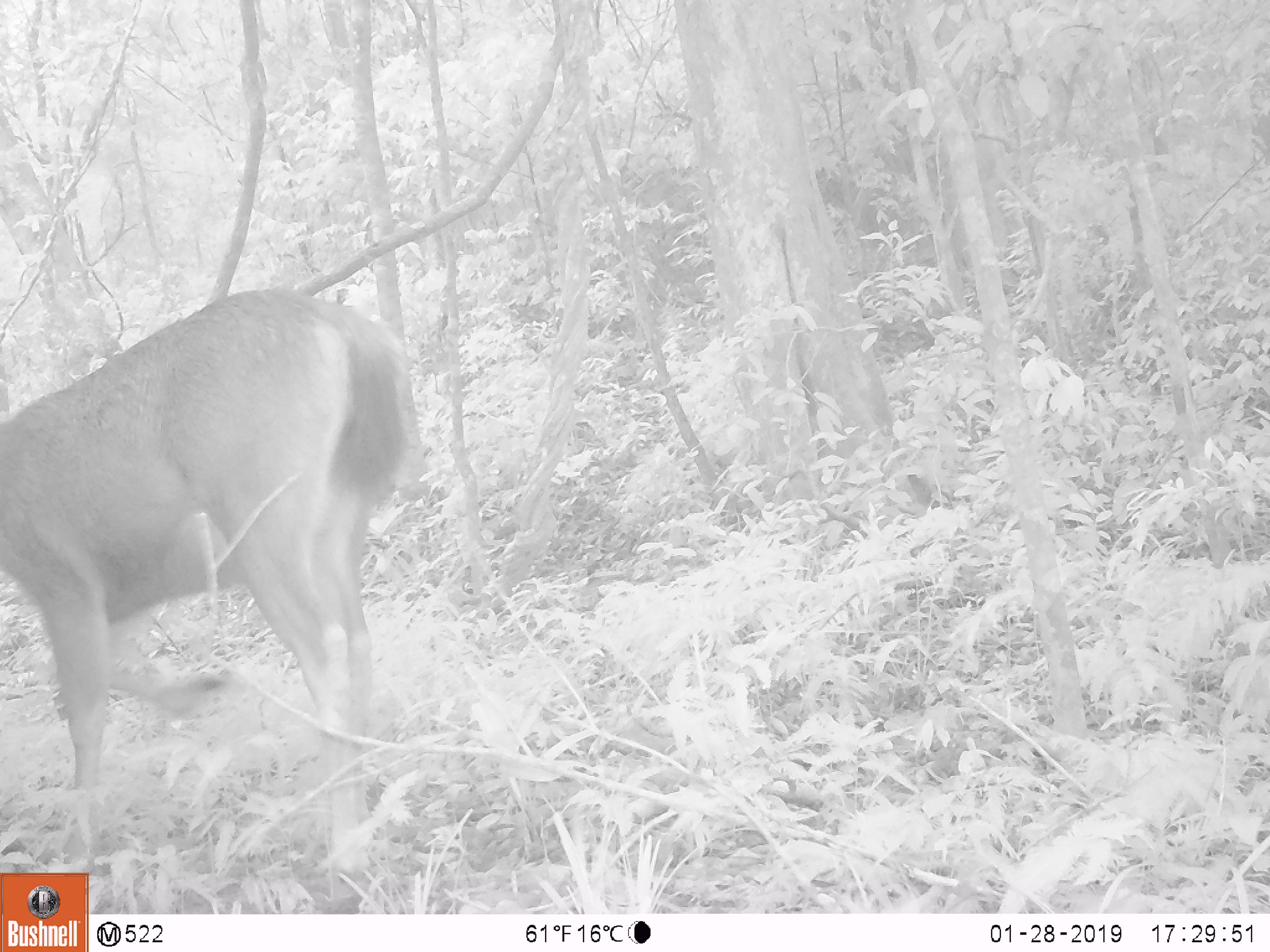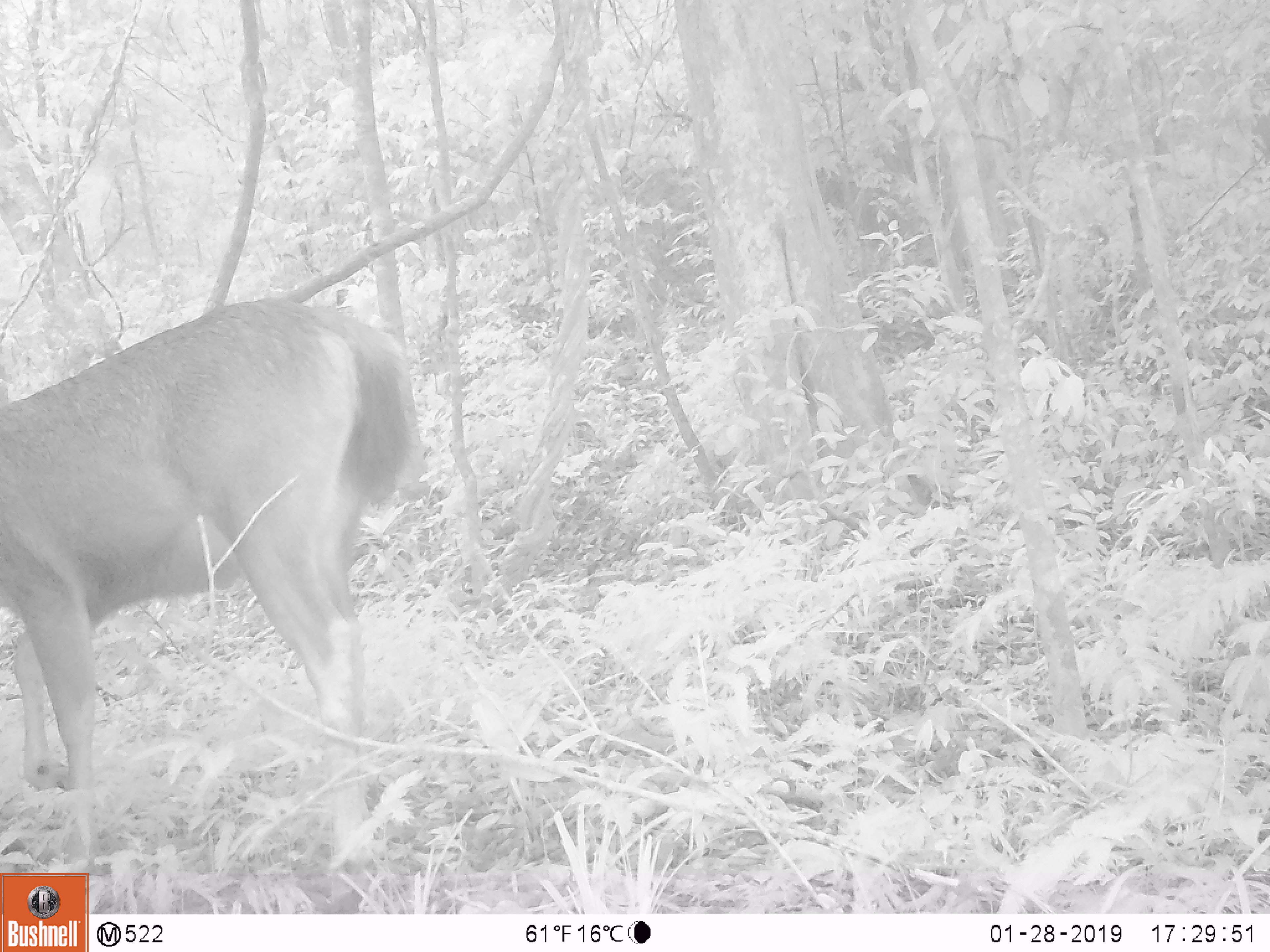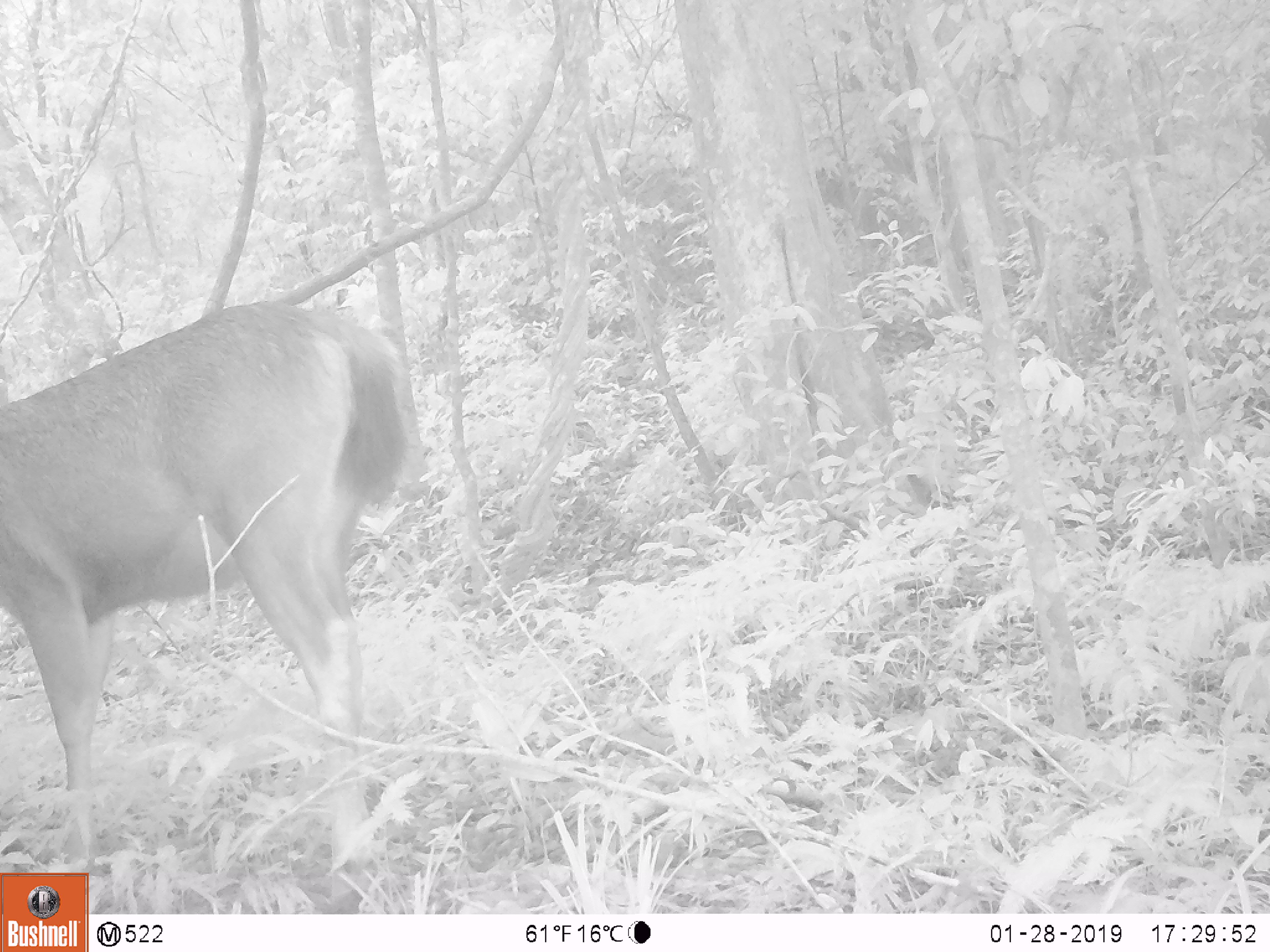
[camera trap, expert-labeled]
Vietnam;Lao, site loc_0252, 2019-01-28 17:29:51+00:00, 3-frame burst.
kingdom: Animalia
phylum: Chordata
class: Mammalia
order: Artiodactyla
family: Cervidae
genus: Rusa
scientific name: Rusa unicolor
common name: sambar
Sambar (Rusa unicolor). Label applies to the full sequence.